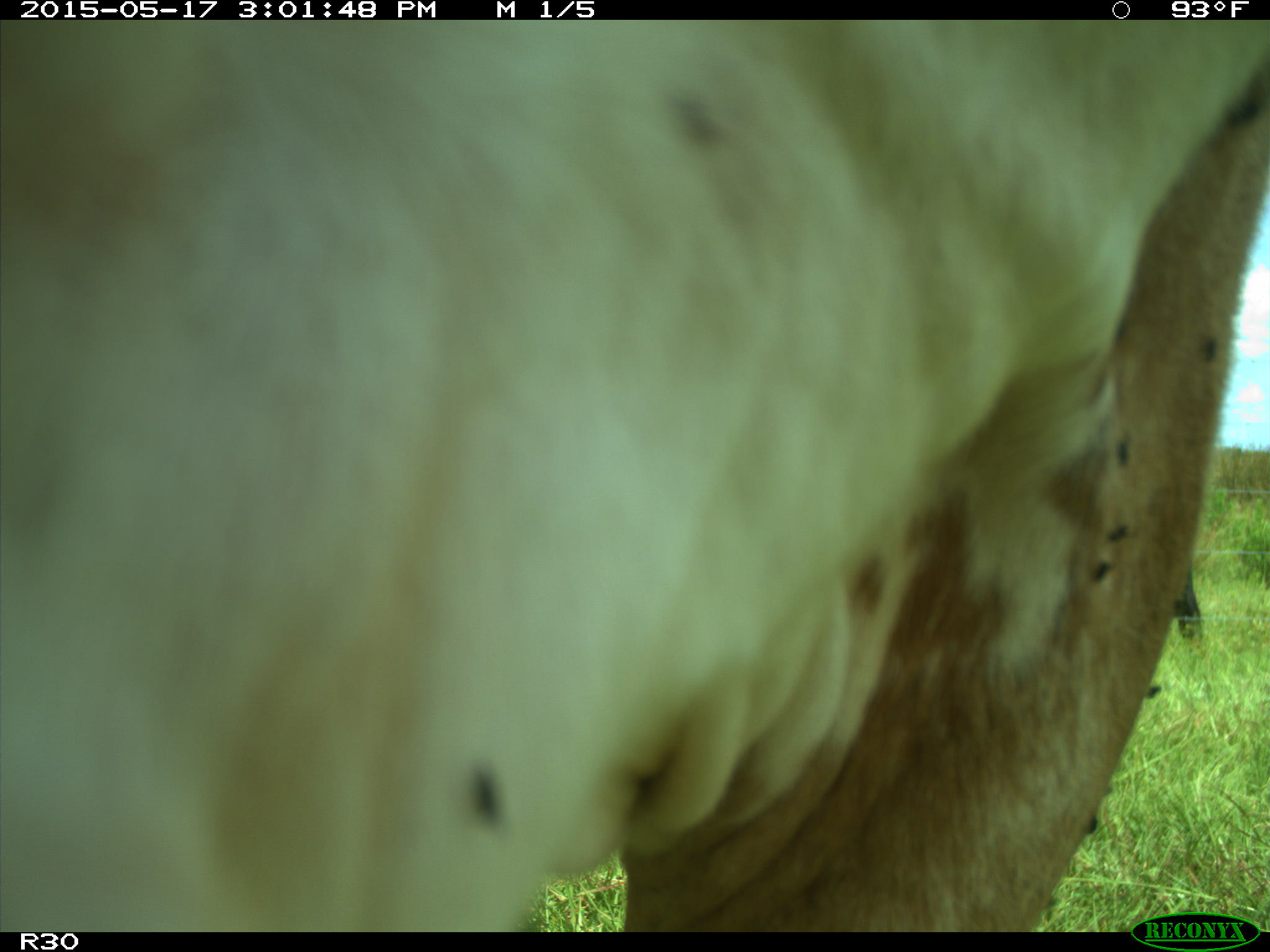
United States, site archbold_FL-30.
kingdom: Animalia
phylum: Chordata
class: Mammalia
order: Artiodactyla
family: Bovidae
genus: Bos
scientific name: Bos taurus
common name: domestic cow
Bos taurus (domestic cow).